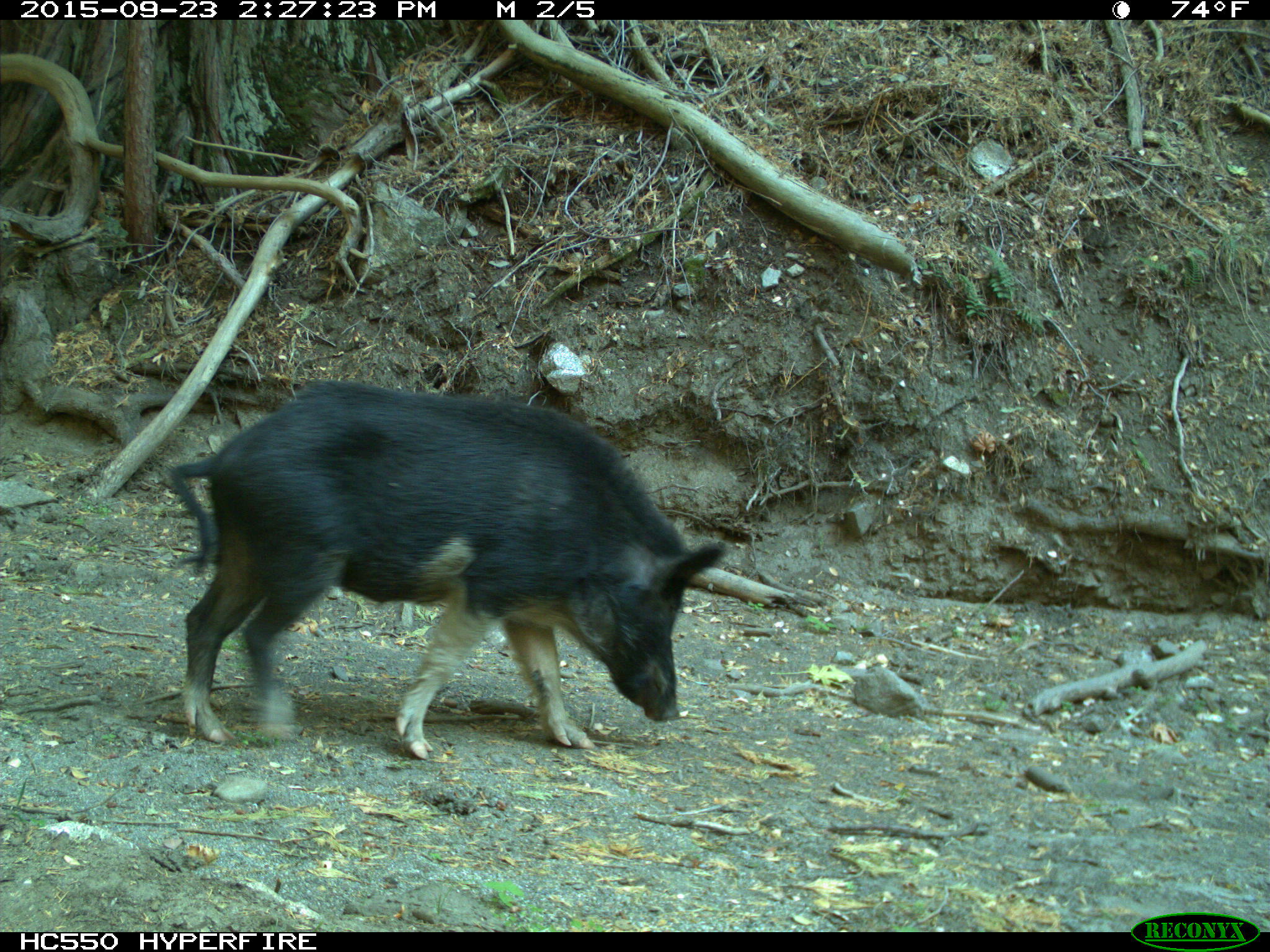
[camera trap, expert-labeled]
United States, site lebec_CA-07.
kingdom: Animalia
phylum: Chordata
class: Mammalia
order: Artiodactyla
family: Suidae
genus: Sus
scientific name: Sus scrofa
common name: wild boar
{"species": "Sus scrofa (wild boar)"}